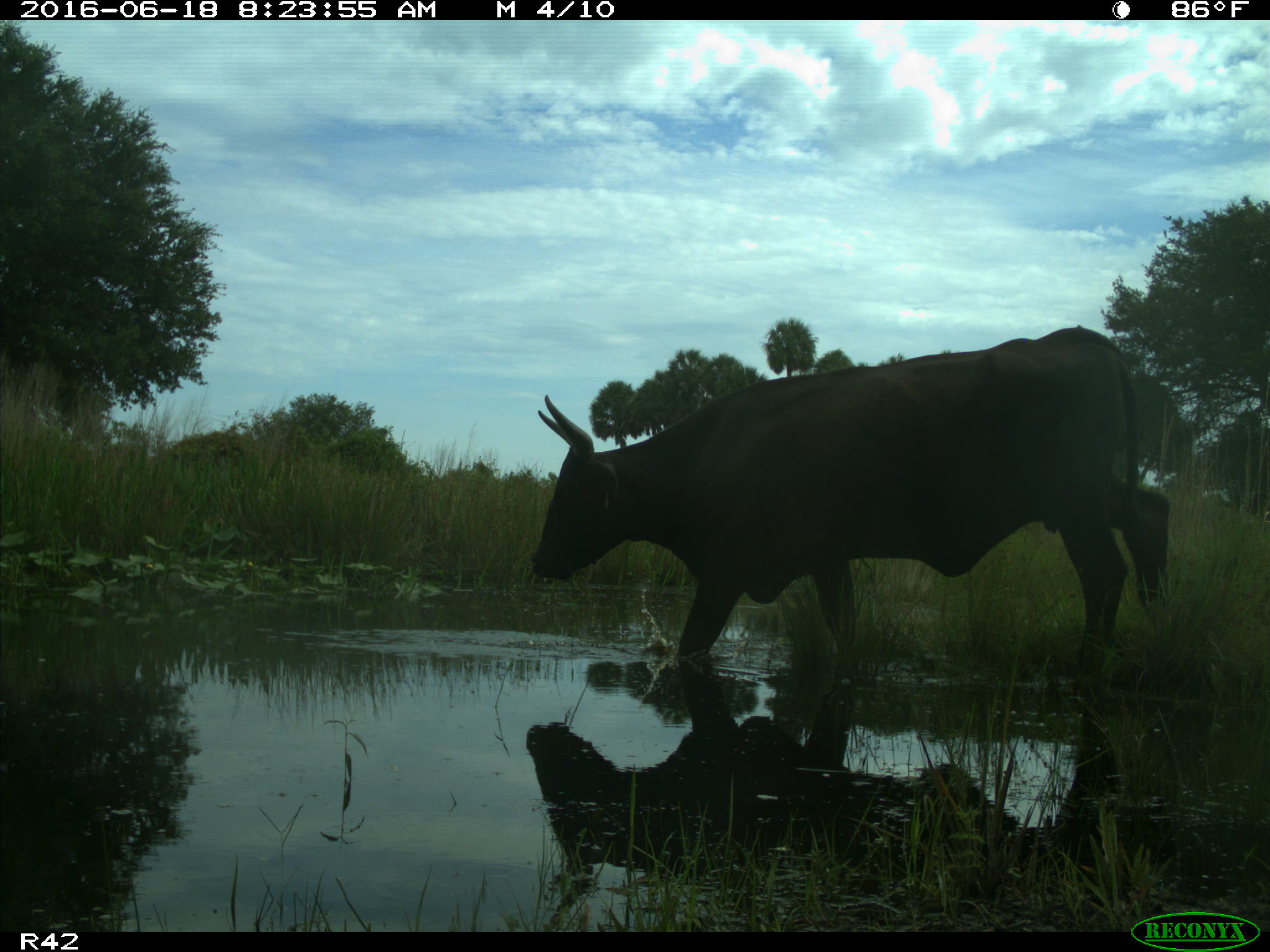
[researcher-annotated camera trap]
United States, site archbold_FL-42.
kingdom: Animalia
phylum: Chordata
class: Mammalia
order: Artiodactyla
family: Bovidae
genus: Bos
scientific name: Bos taurus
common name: domestic cow